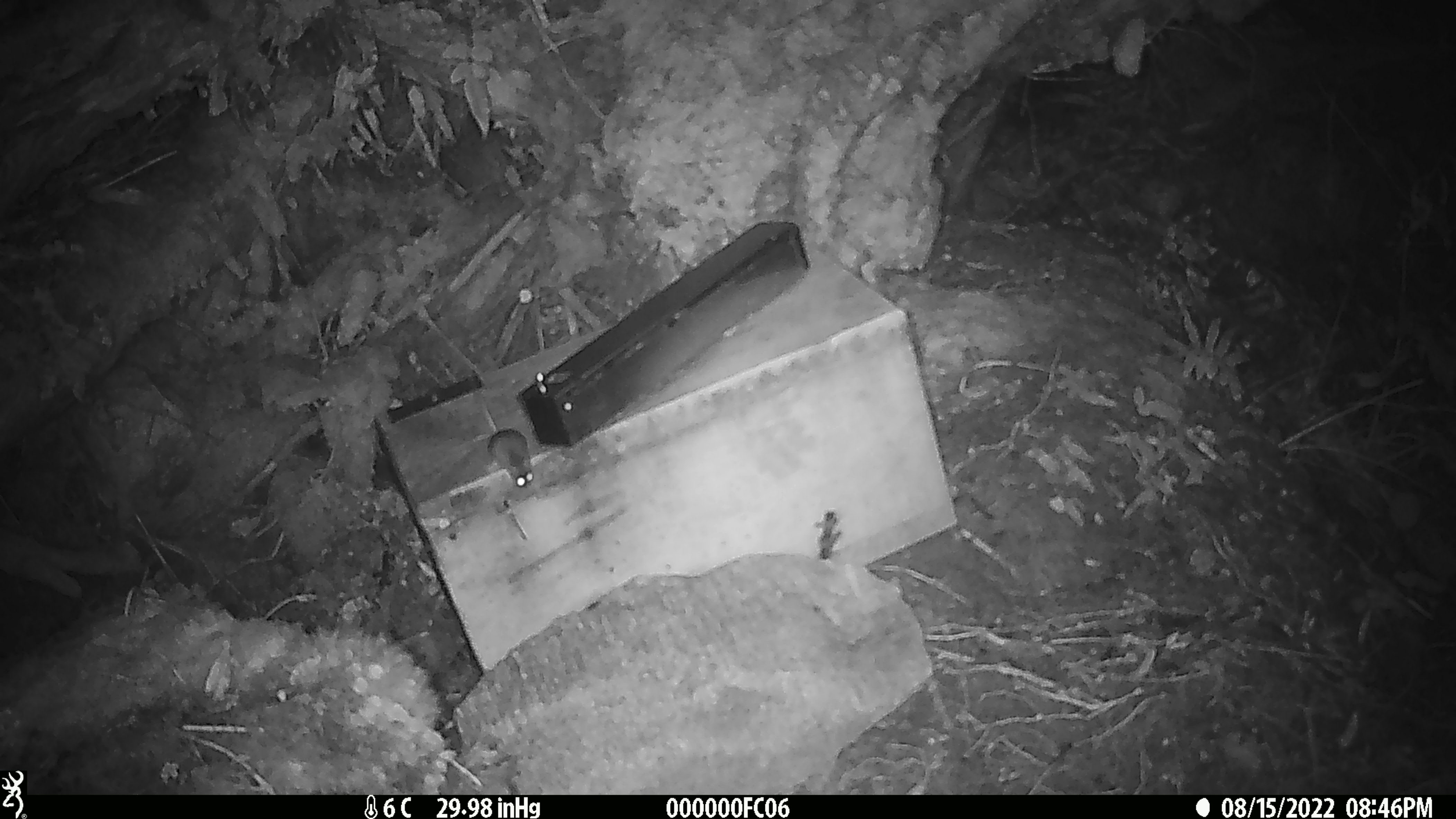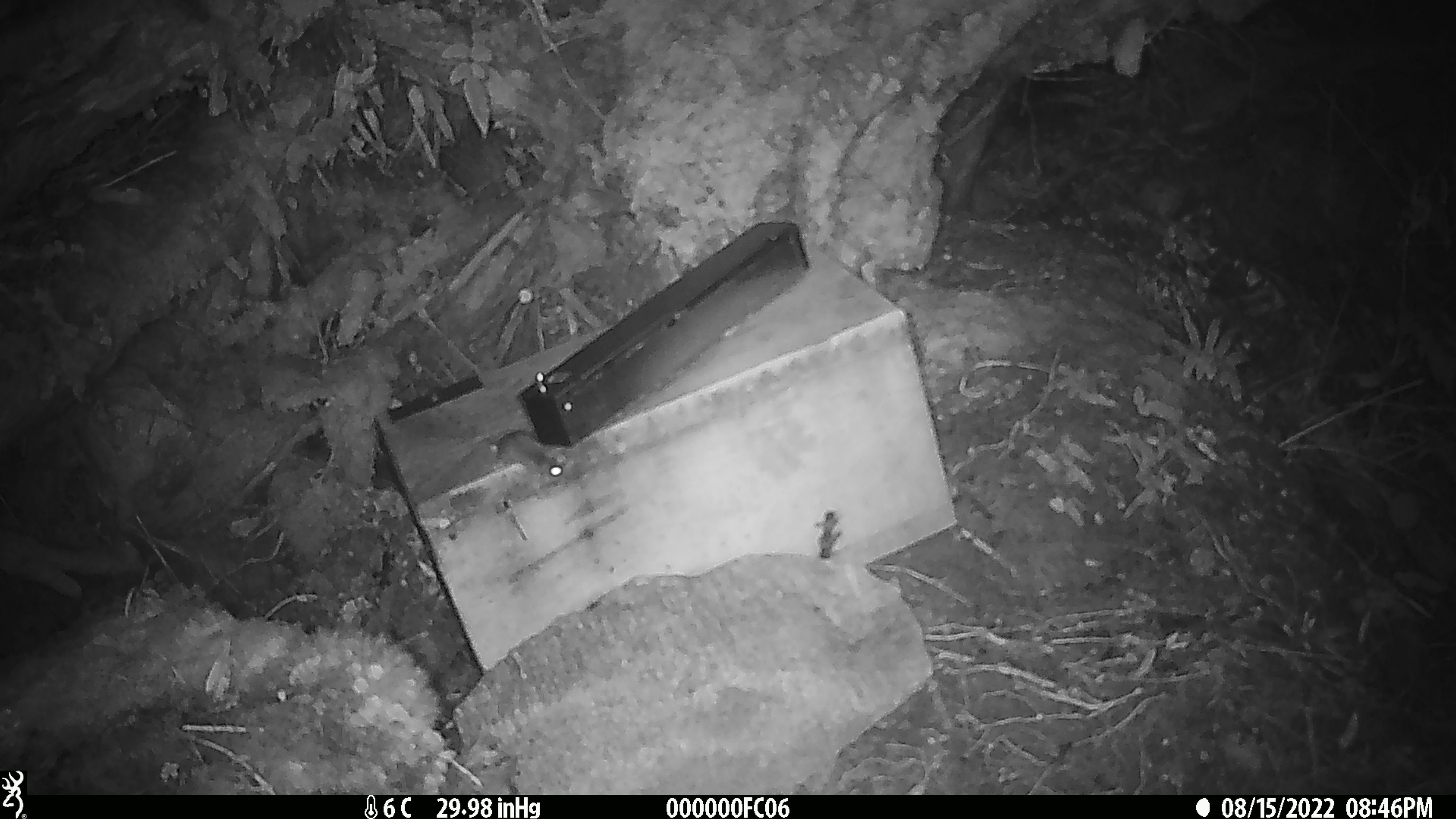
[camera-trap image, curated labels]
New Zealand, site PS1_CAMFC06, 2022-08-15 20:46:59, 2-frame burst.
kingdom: Animalia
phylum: Chordata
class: Mammalia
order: Rodentia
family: Muridae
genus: Mus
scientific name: Mus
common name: mouse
Mouse (Mus).